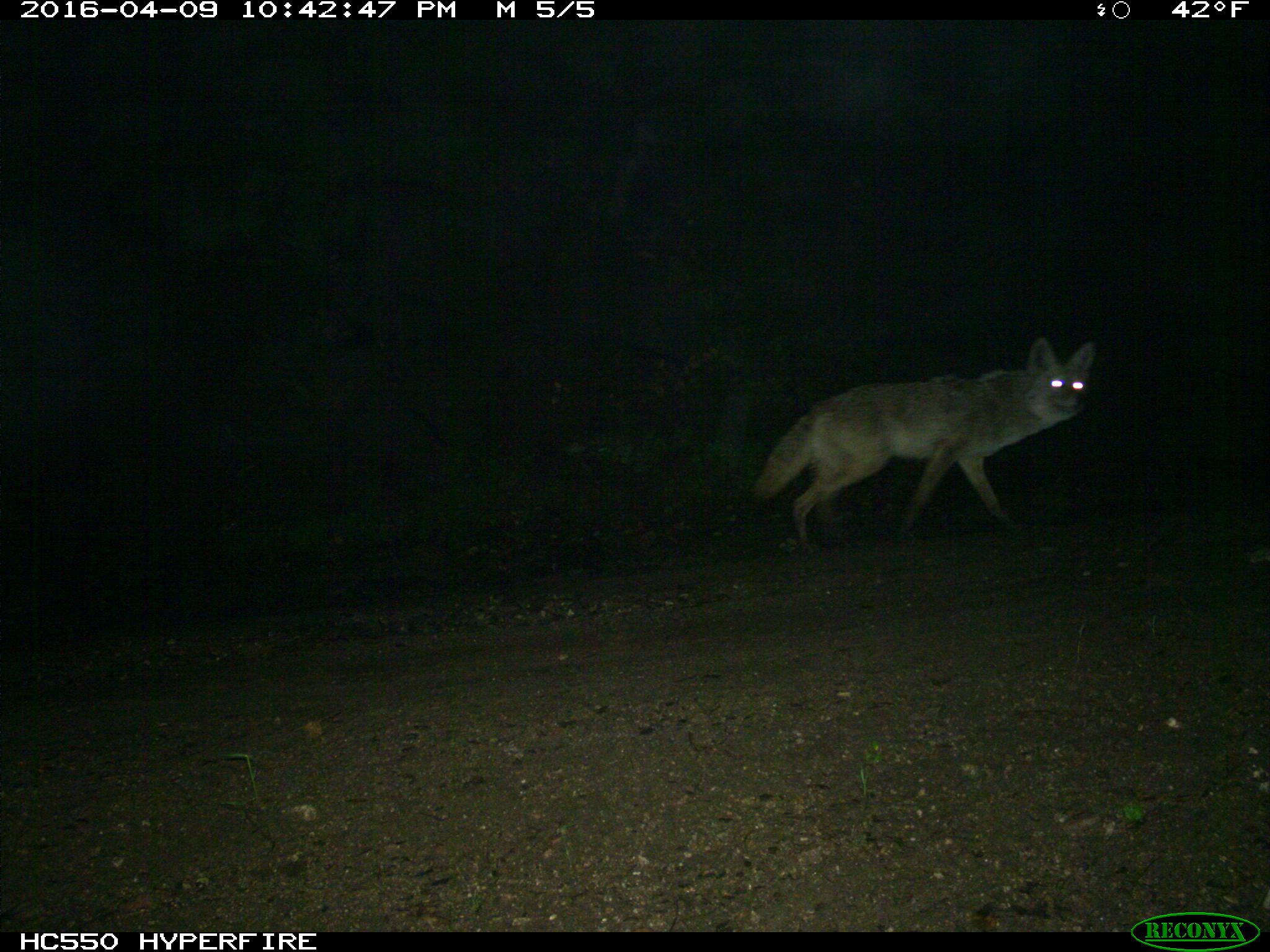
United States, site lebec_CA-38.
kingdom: Animalia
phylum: Chordata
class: Mammalia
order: Carnivora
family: Canidae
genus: Canis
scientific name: Canis latrans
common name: coyote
Canis latrans (coyote).